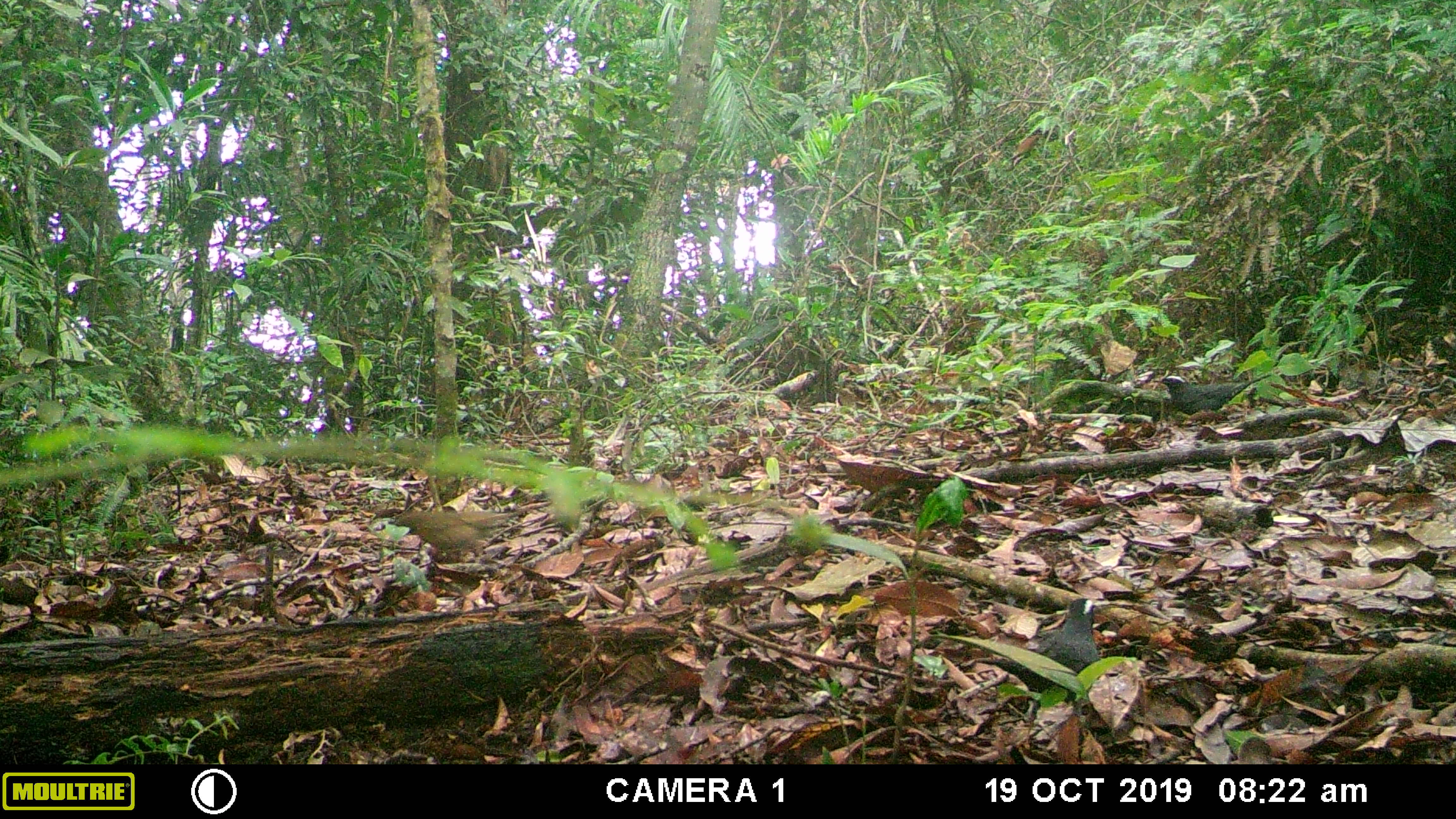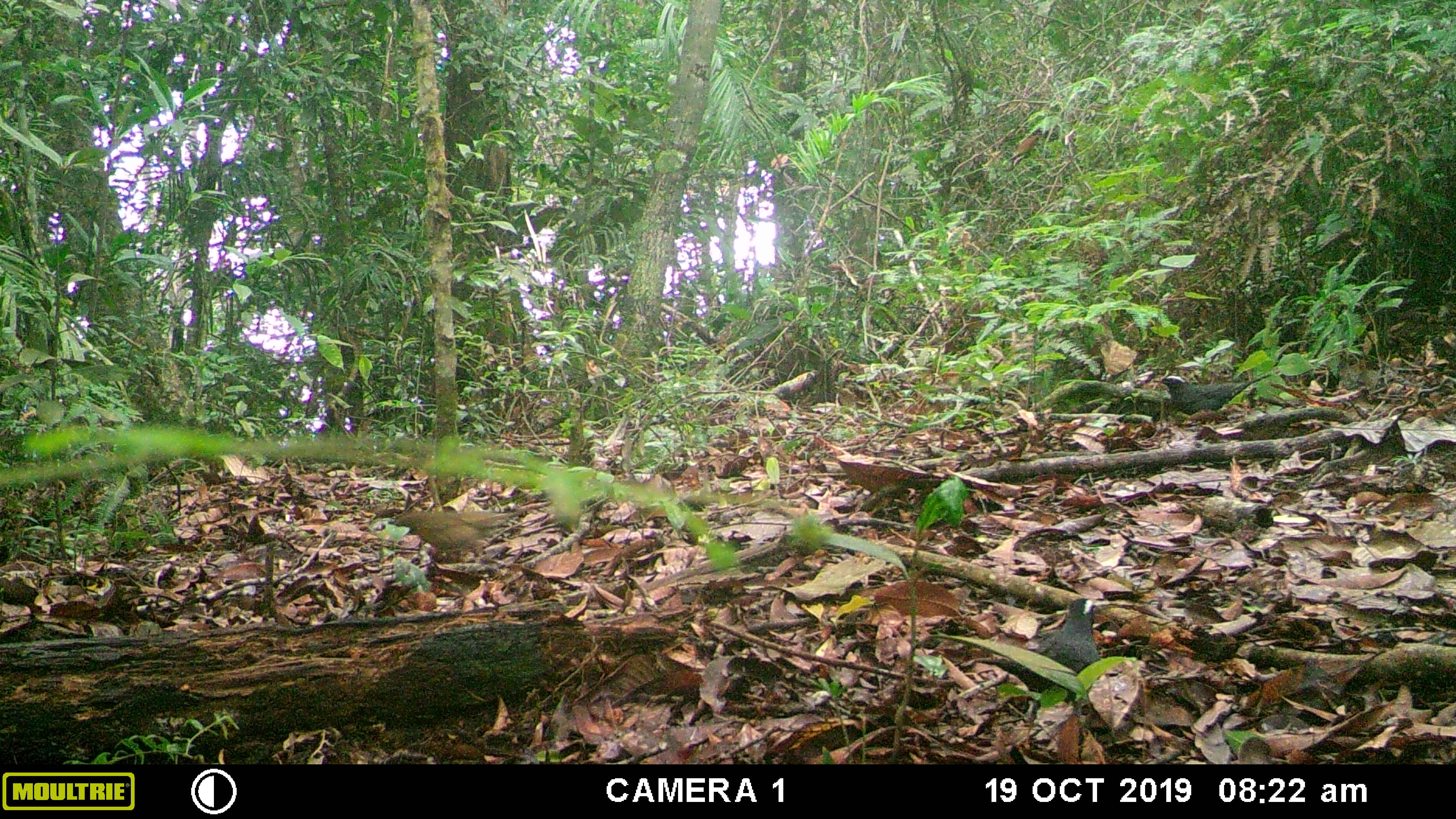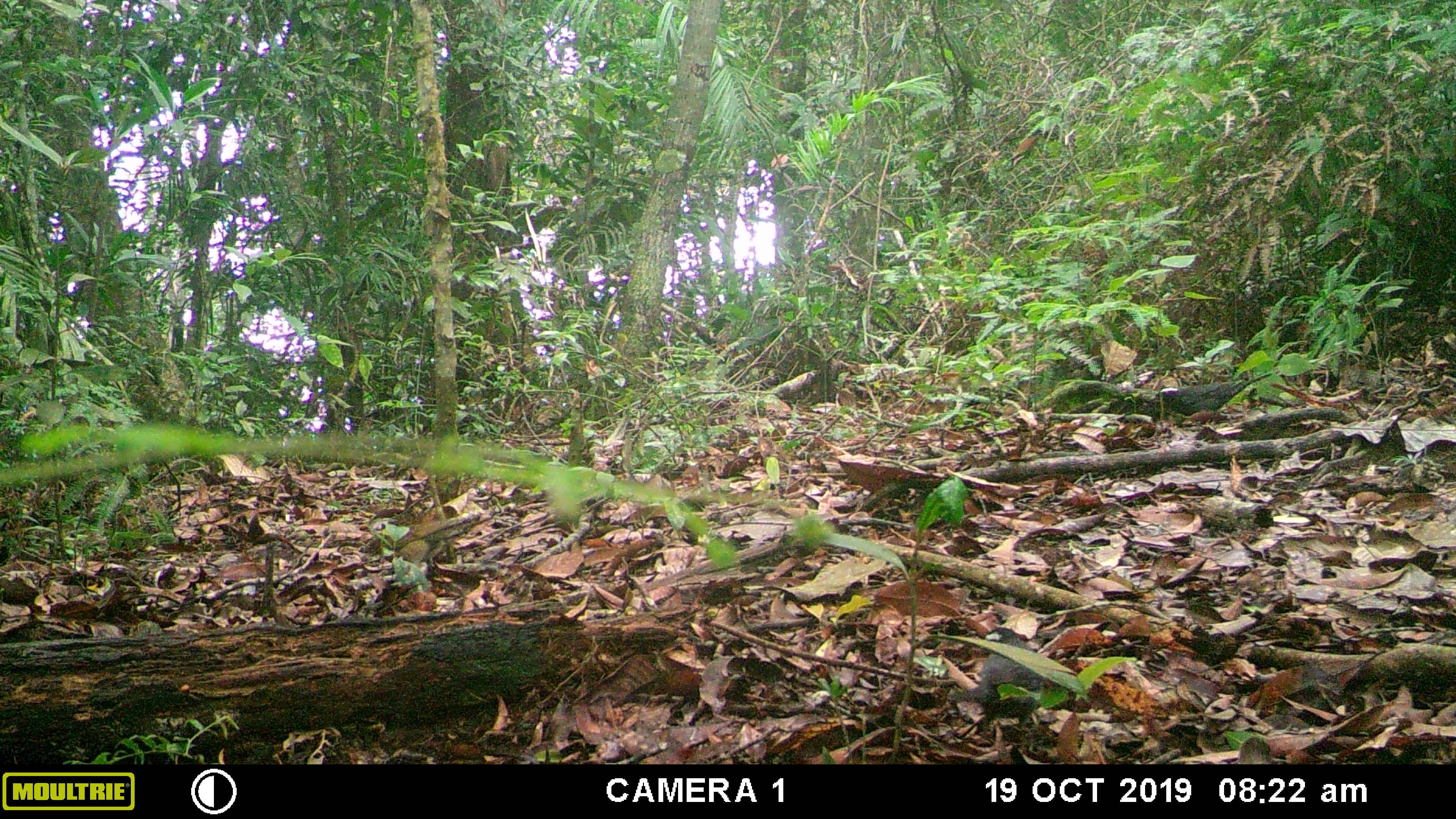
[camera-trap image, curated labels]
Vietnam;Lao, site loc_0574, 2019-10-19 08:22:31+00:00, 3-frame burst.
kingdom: Animalia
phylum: Chordata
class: Aves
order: Galliformes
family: Phasianidae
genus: Polyplectron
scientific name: Polyplectron bicalcaratum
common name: gray peacock-pheasant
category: grey peacock pheasant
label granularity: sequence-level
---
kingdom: Animalia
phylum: Chordata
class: Aves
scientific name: Aves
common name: bird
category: unidentified bird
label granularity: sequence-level